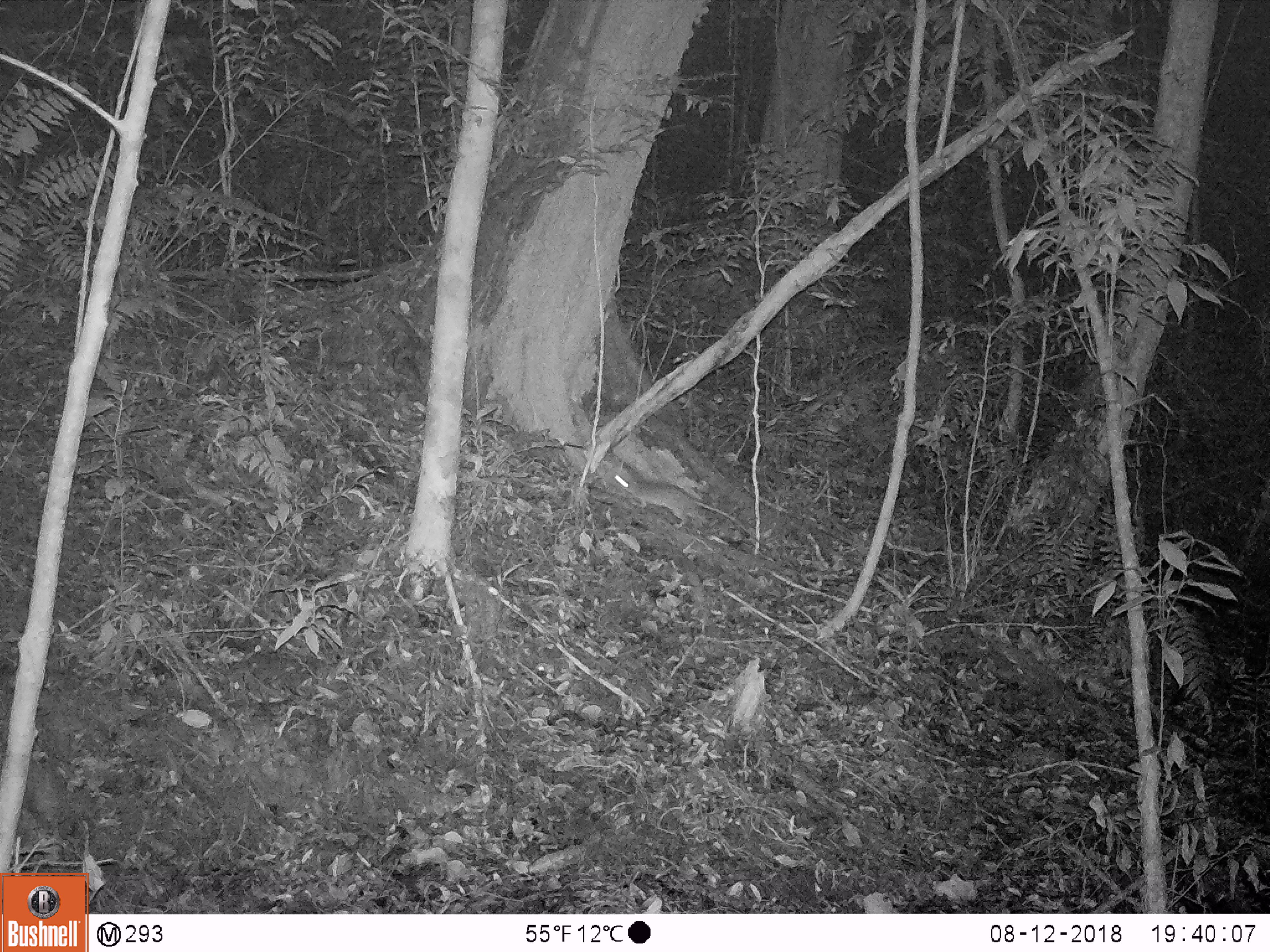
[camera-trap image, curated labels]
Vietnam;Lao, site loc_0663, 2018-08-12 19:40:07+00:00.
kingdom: Animalia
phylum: Chordata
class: Mammalia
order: Rodentia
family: Muridae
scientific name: Muridae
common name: old-world mice and rats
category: unidentified murid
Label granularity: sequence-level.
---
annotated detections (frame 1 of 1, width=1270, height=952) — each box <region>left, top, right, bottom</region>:
unidentified murid: <region>604, 468, 749, 533</region>